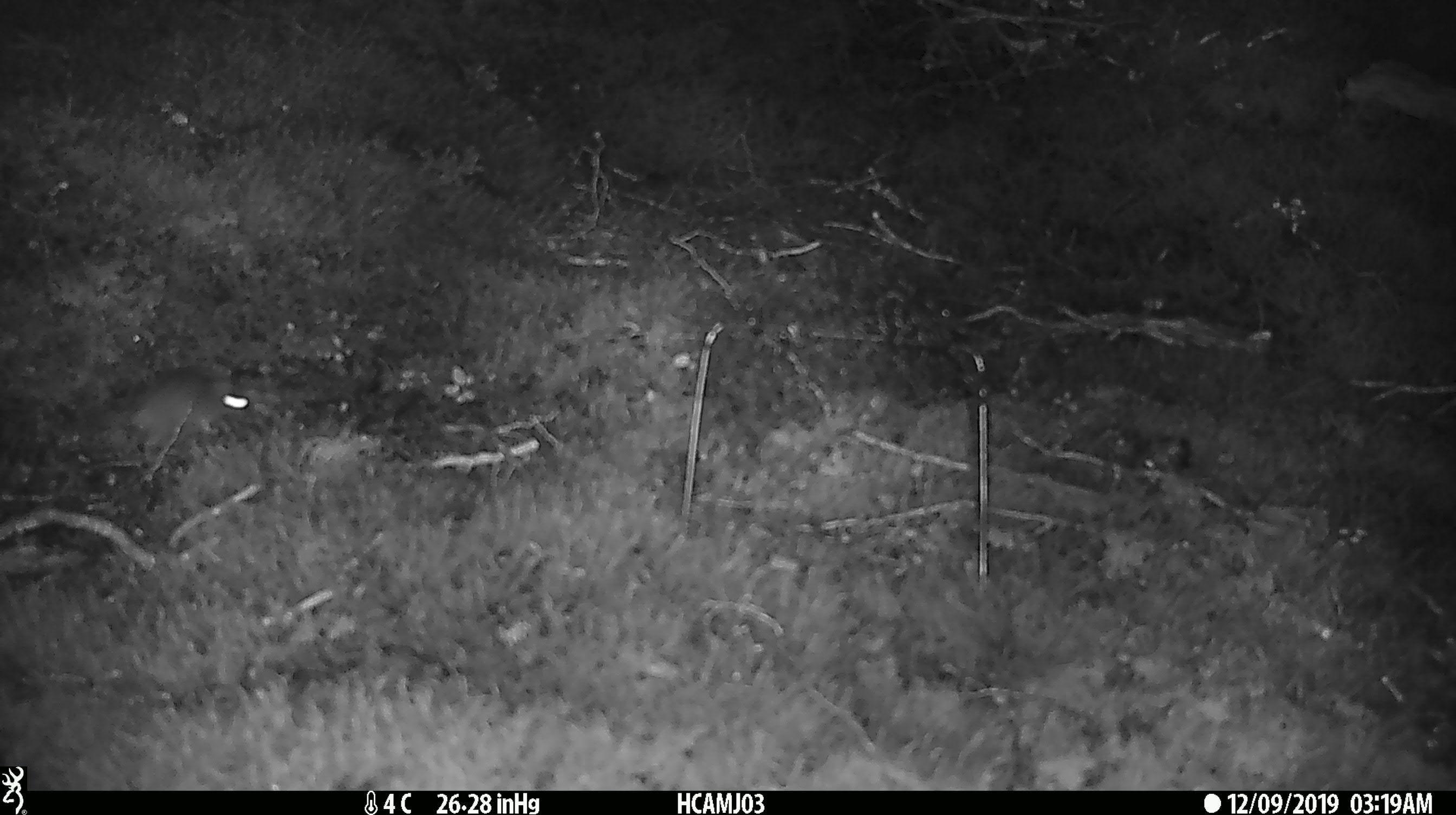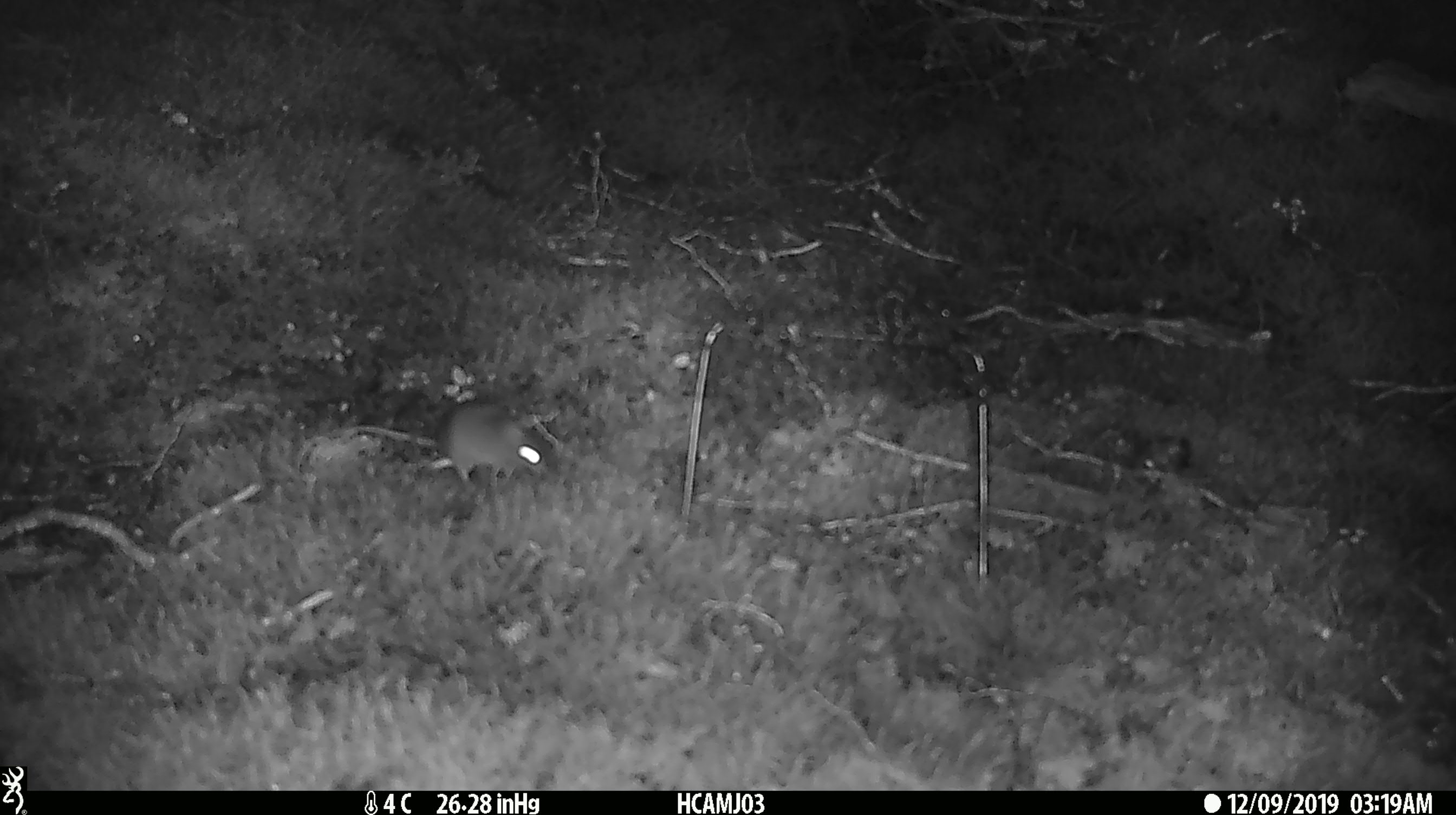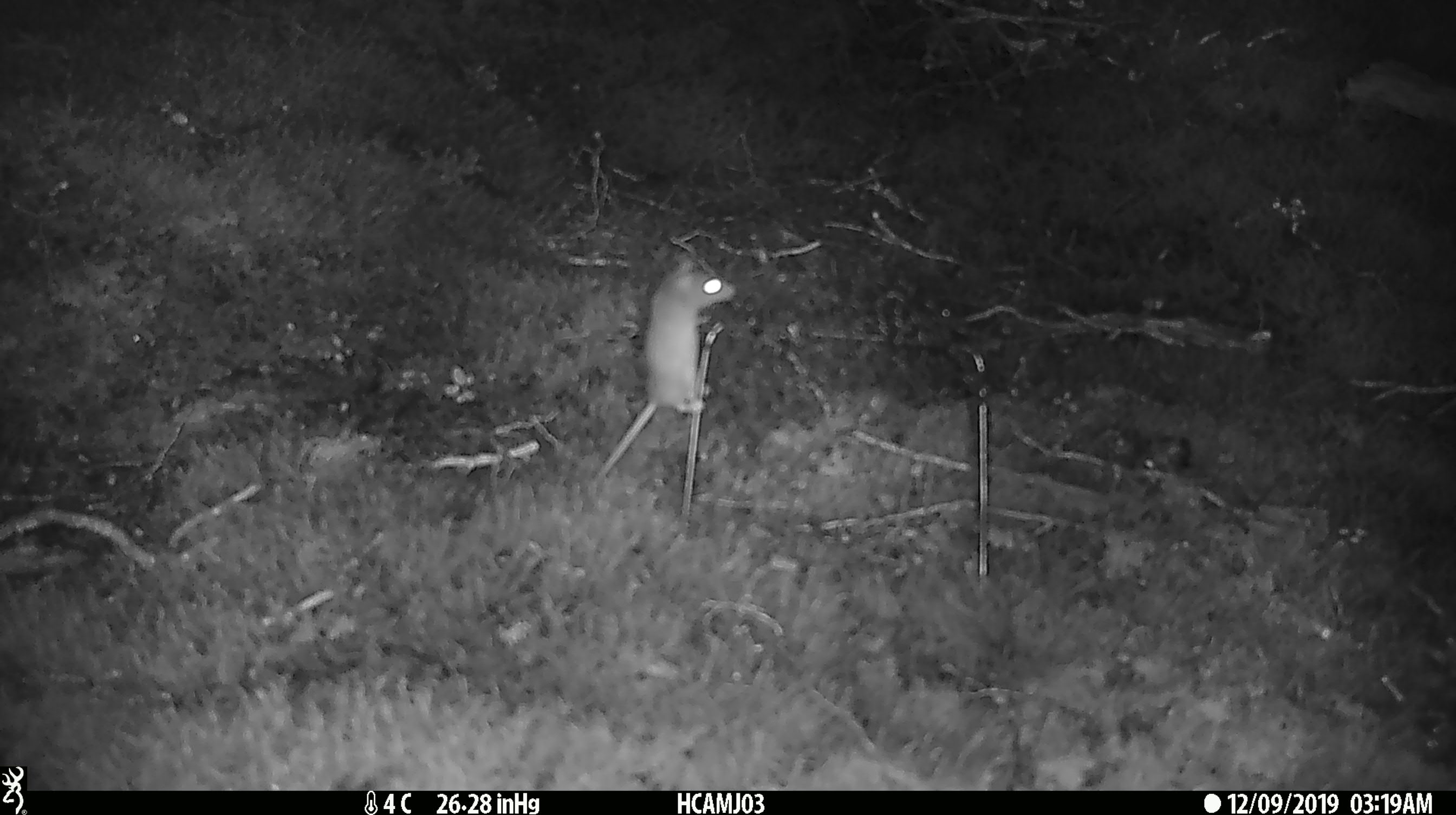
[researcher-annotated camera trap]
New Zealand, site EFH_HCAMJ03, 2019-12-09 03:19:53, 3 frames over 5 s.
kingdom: Animalia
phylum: Chordata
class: Mammalia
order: Rodentia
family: Muridae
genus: Mus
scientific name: Mus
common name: mouse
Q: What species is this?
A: Mouse (Mus).